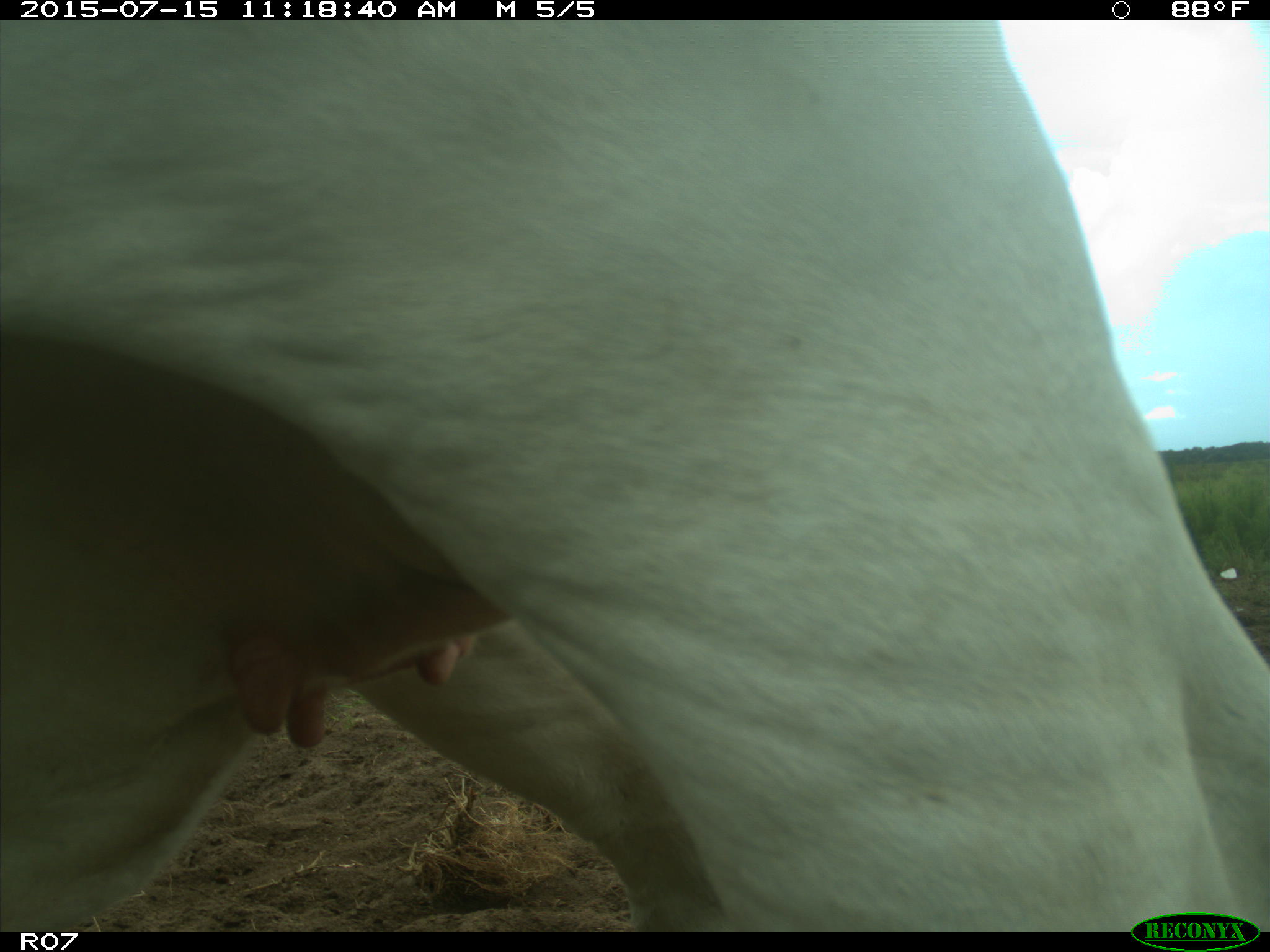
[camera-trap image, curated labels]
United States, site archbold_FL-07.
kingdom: Animalia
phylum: Chordata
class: Mammalia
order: Artiodactyla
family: Bovidae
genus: Bos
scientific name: Bos taurus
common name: domestic cow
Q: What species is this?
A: Bos taurus (domestic cow).